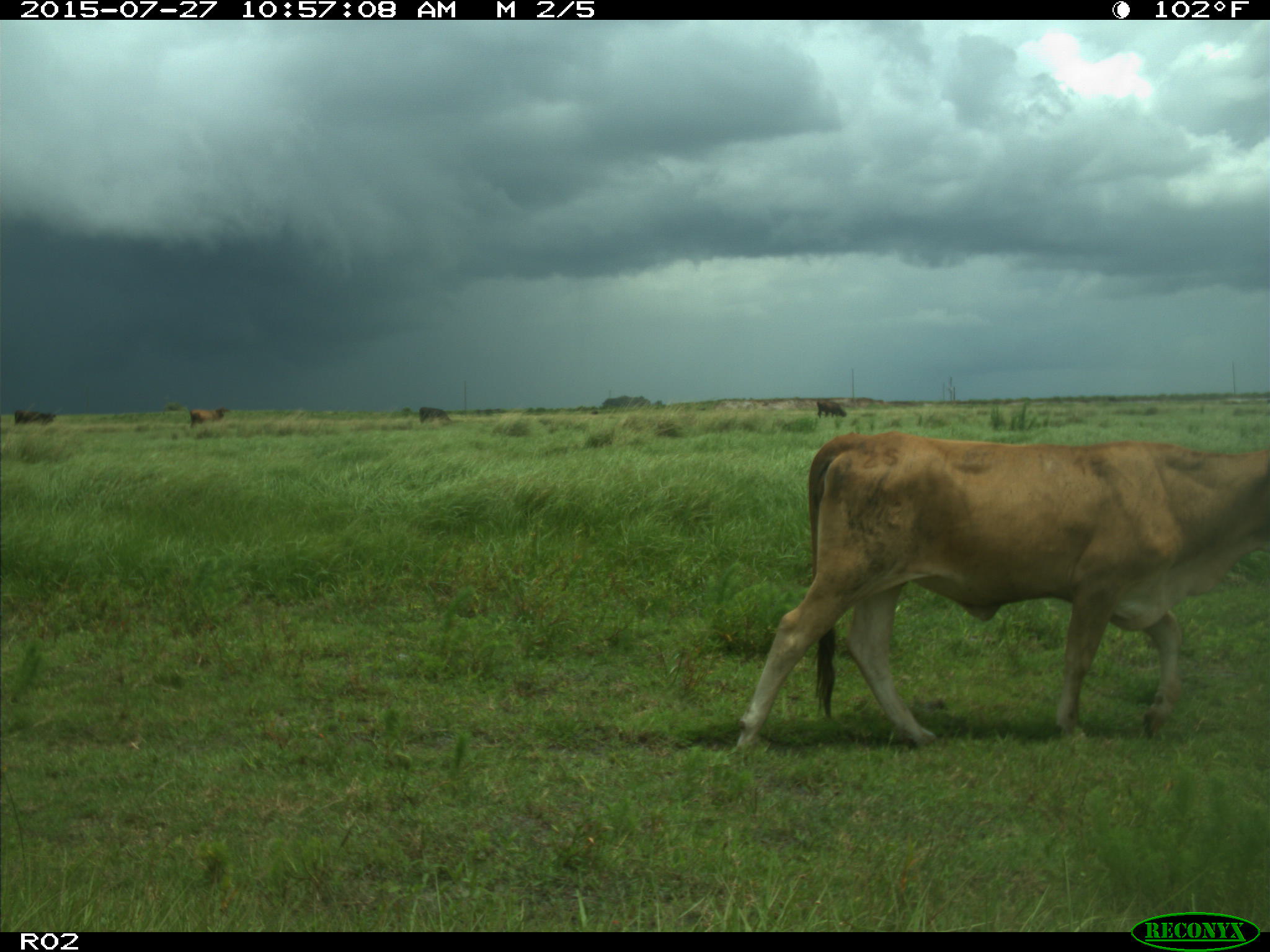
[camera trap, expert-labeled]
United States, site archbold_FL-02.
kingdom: Animalia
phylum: Chordata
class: Mammalia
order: Artiodactyla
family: Bovidae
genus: Bos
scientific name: Bos taurus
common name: domestic cow